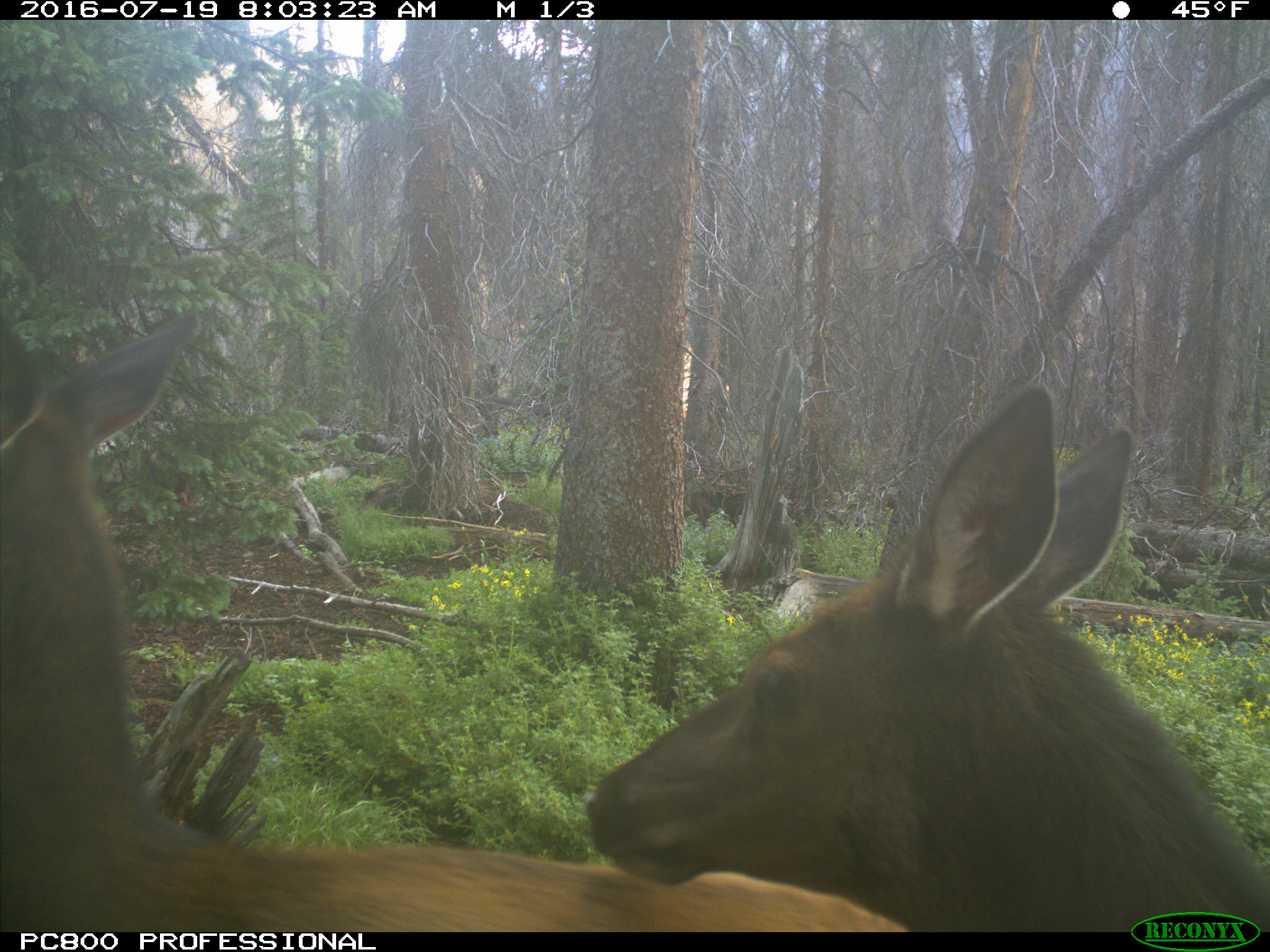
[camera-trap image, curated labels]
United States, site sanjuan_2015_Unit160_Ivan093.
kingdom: Animalia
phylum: Chordata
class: Mammalia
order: Artiodactyla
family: Cervidae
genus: Cervus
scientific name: Cervus elaphus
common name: red deer